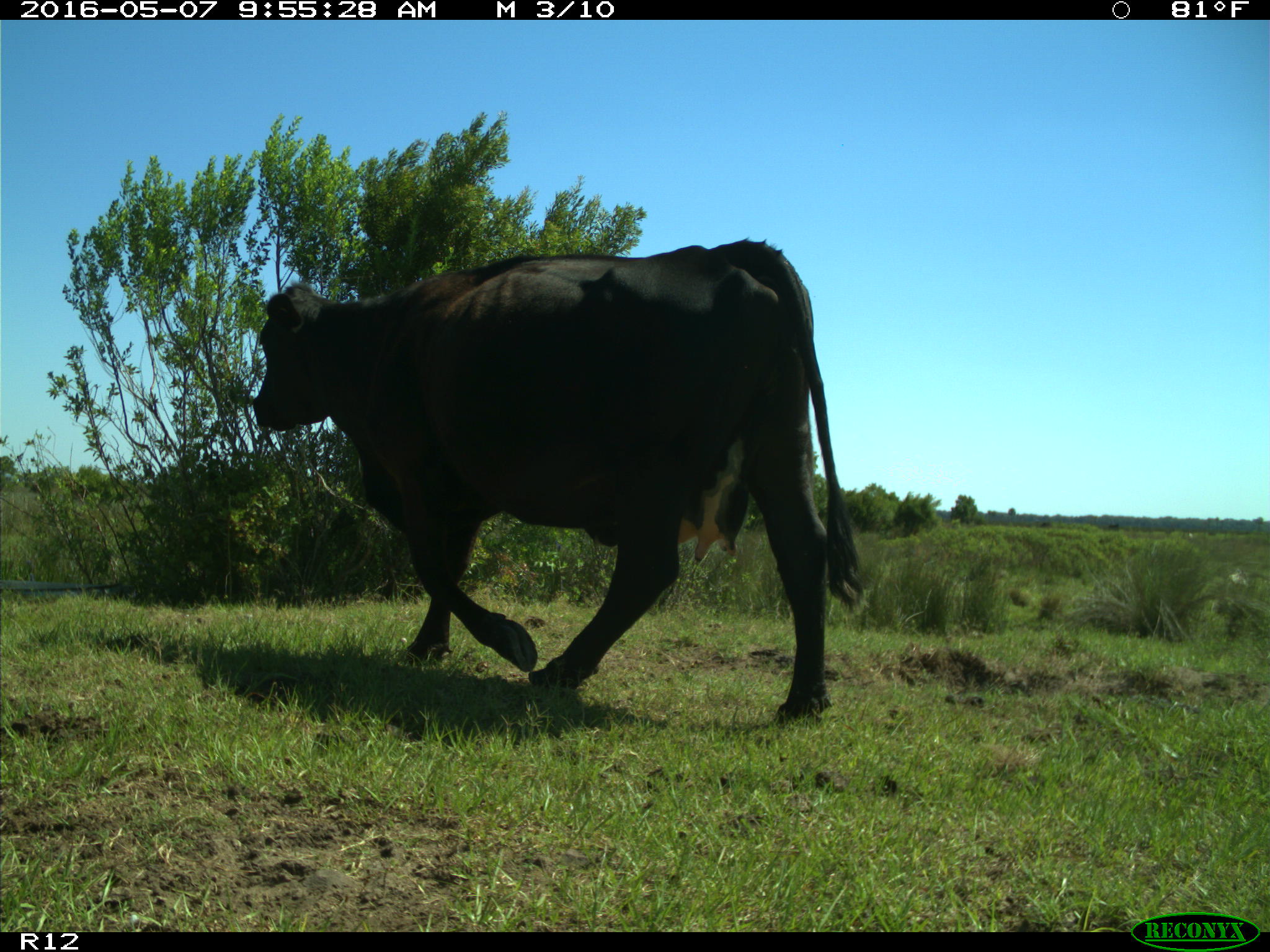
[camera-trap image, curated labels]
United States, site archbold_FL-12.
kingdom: Animalia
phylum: Chordata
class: Mammalia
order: Artiodactyla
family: Bovidae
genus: Bos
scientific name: Bos taurus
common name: domestic cow